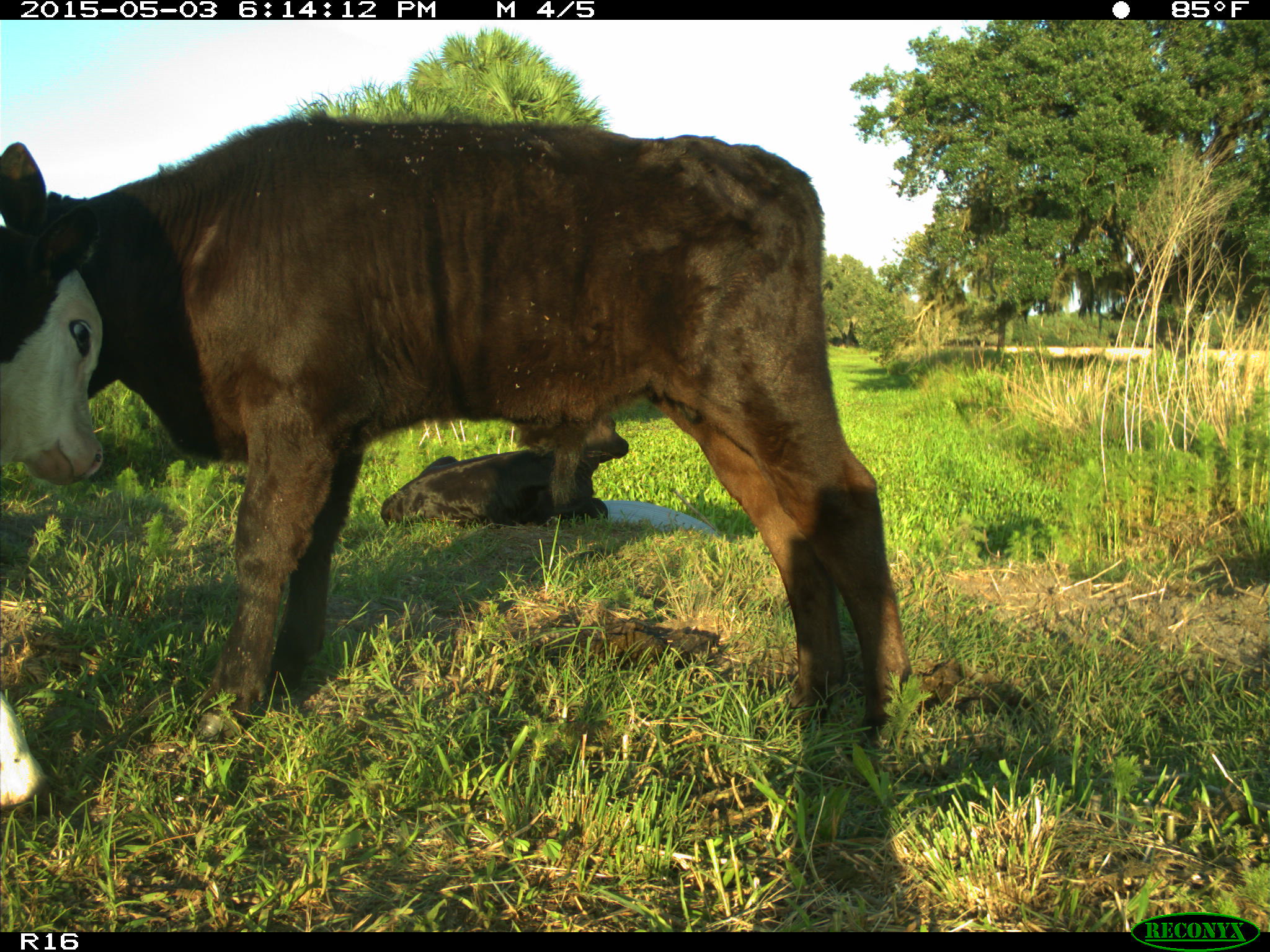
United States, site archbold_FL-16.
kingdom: Animalia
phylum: Chordata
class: Mammalia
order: Artiodactyla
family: Bovidae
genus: Bos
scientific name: Bos taurus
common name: domestic cow